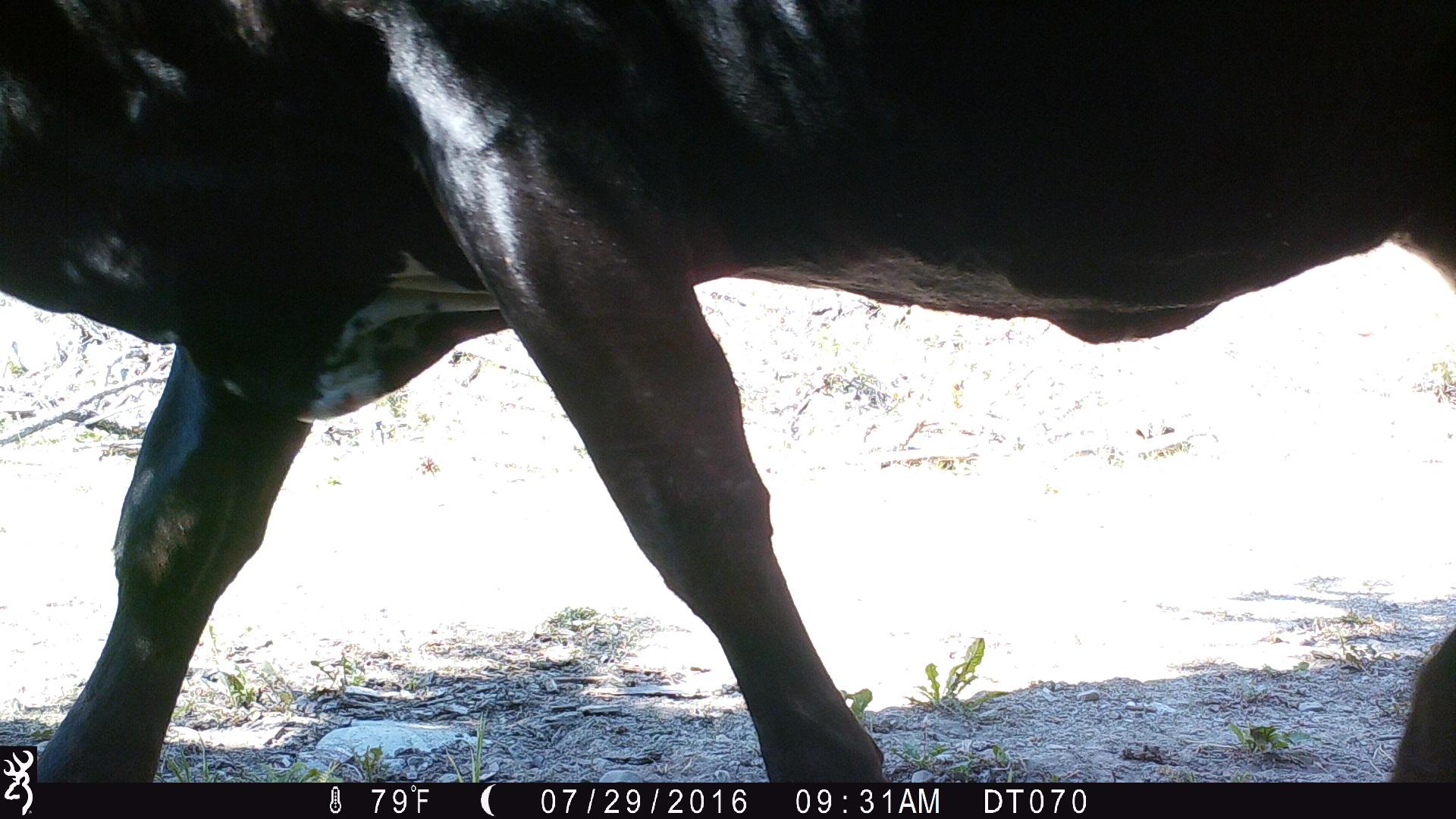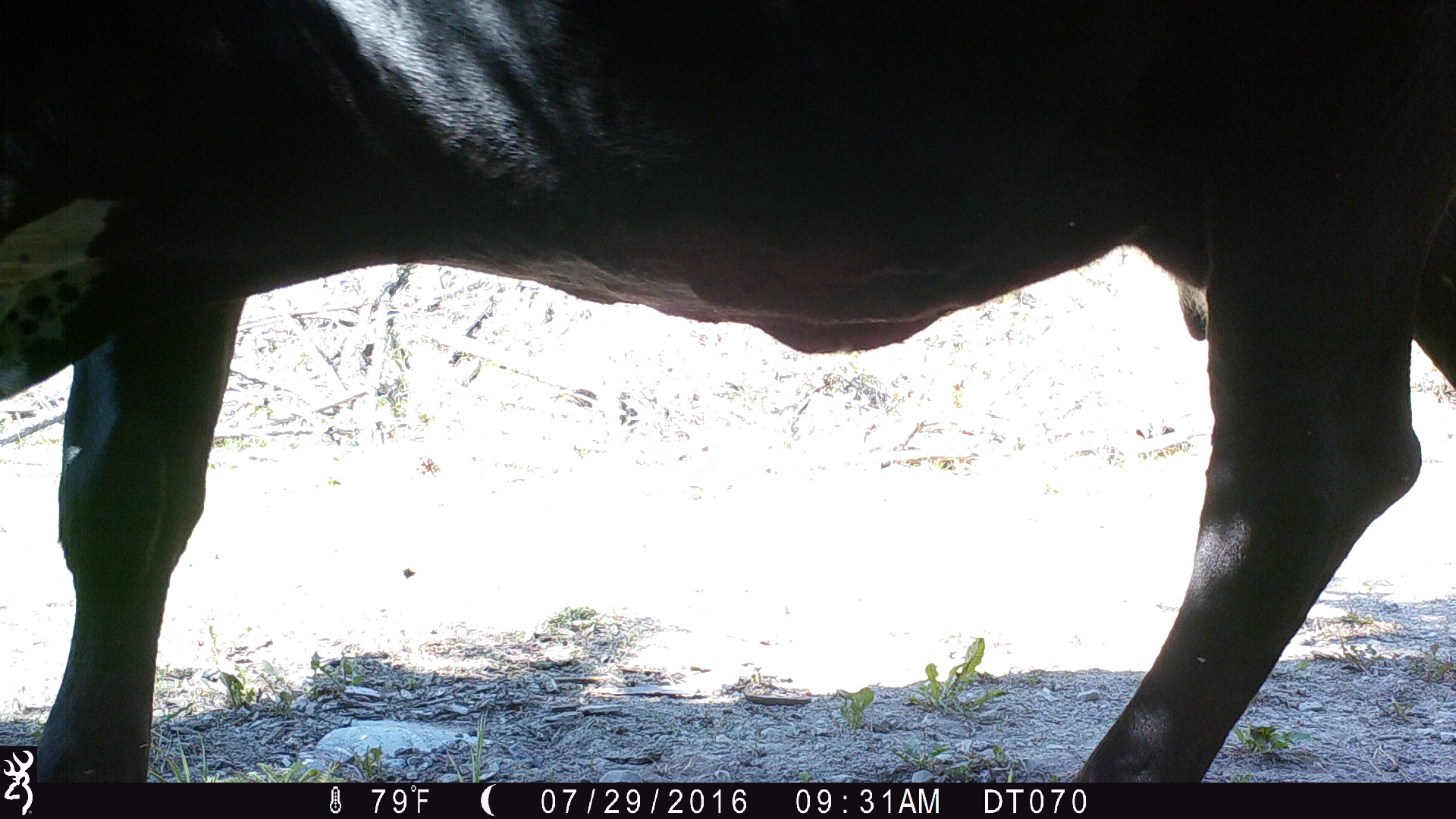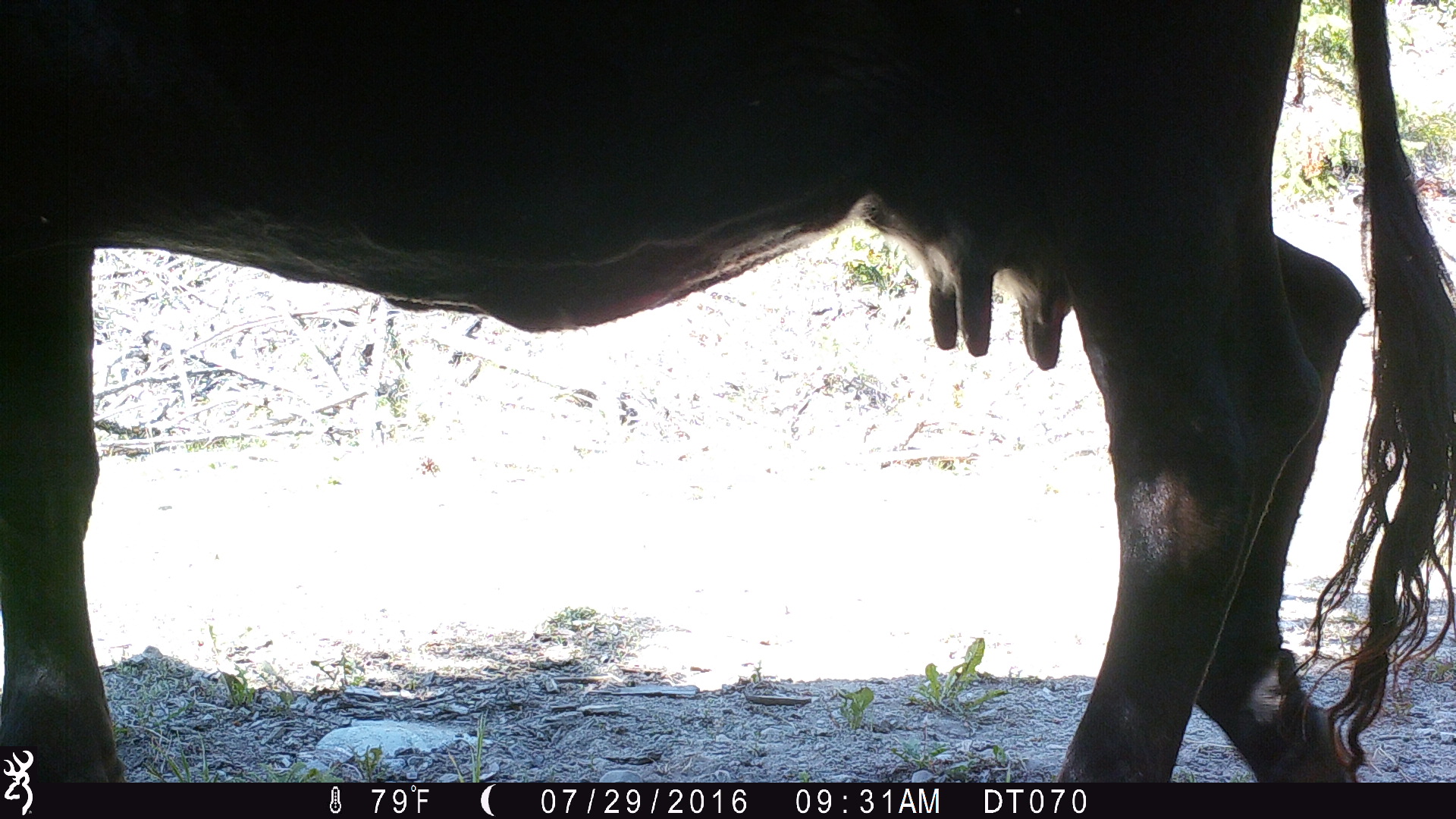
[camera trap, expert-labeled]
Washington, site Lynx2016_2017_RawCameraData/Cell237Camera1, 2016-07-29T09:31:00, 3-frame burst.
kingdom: Animalia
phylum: Chordata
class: Mammalia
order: Artiodactyla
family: Bovidae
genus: Bos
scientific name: Bos taurus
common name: domestic cattle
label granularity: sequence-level